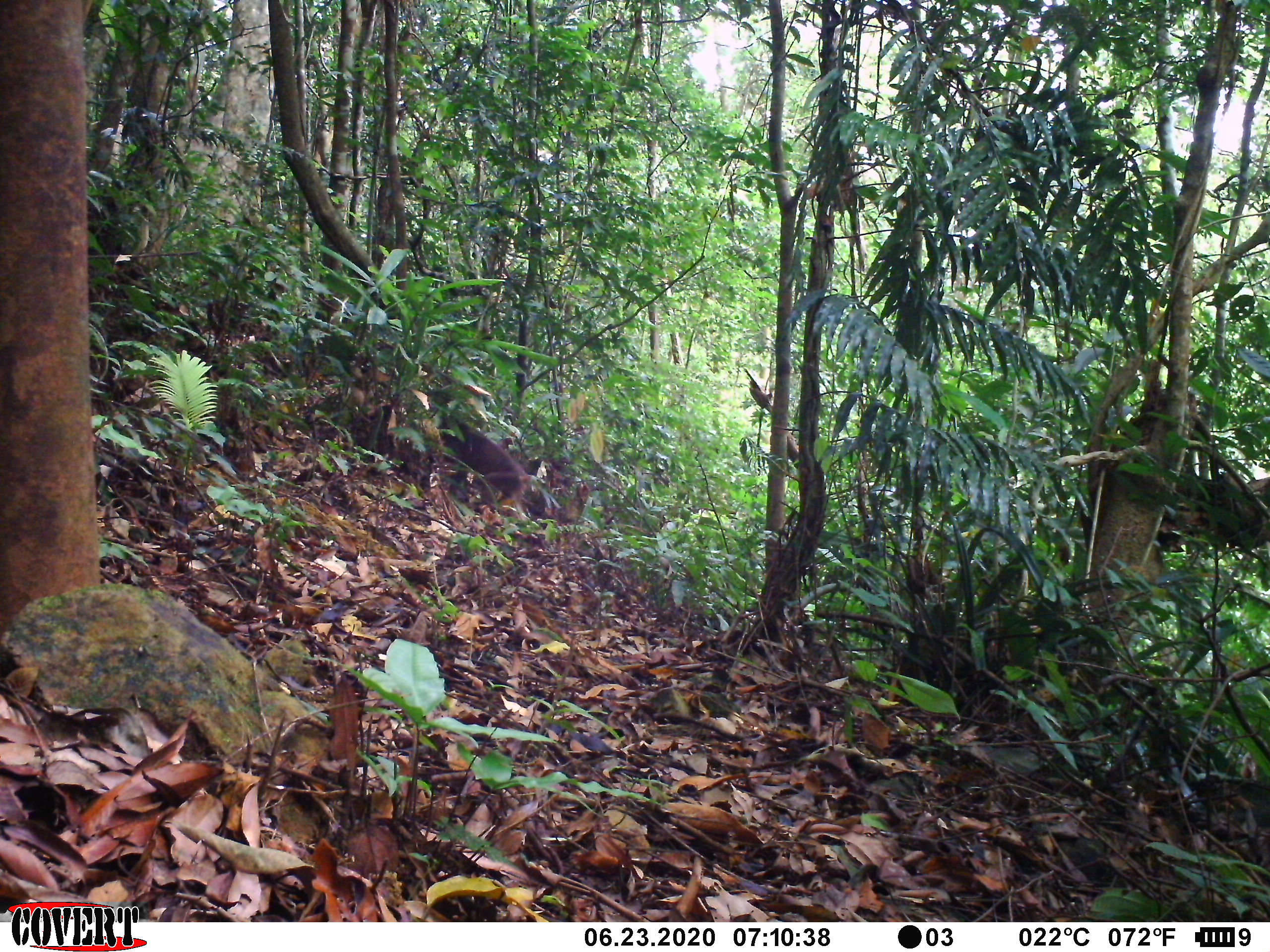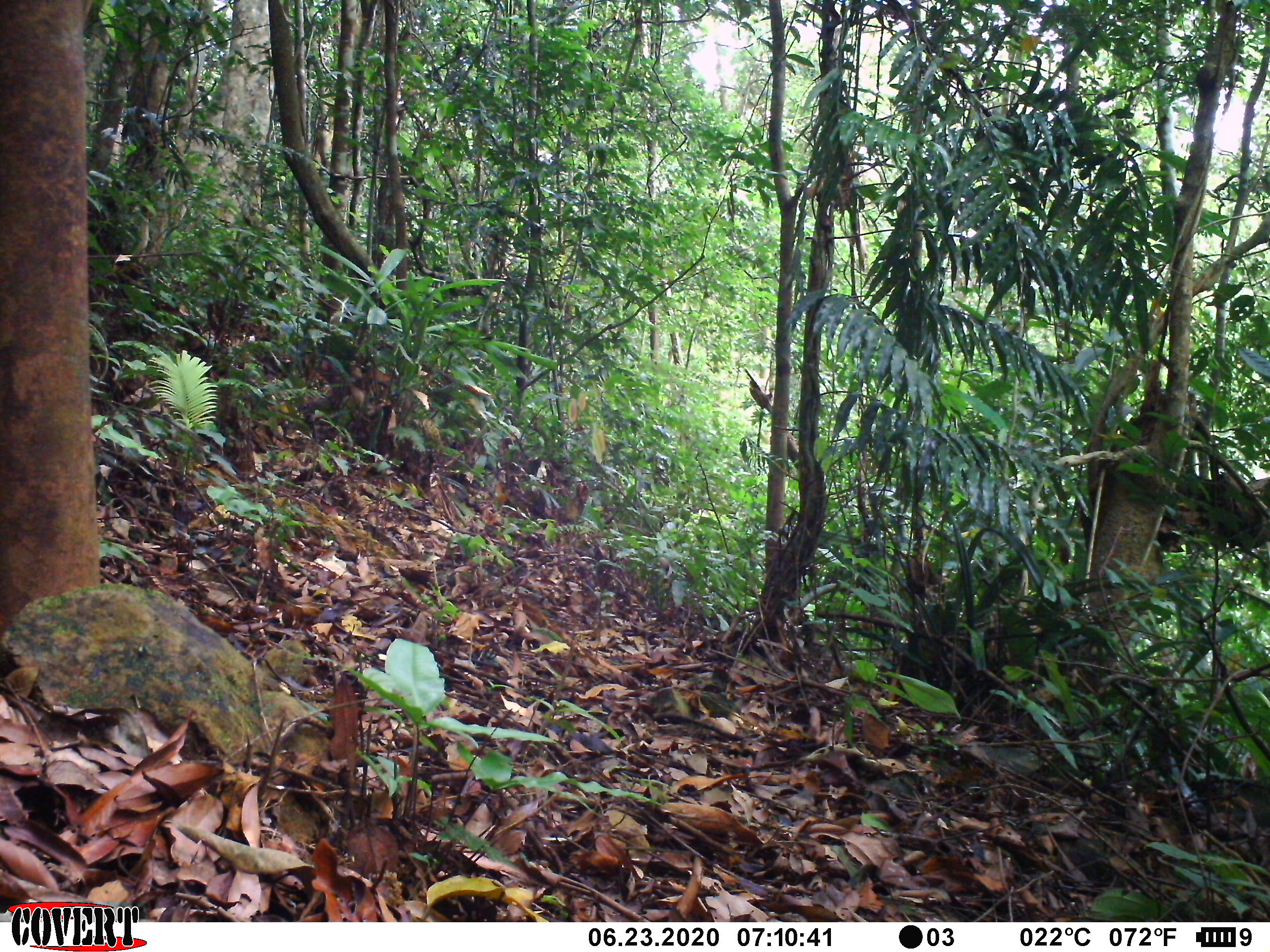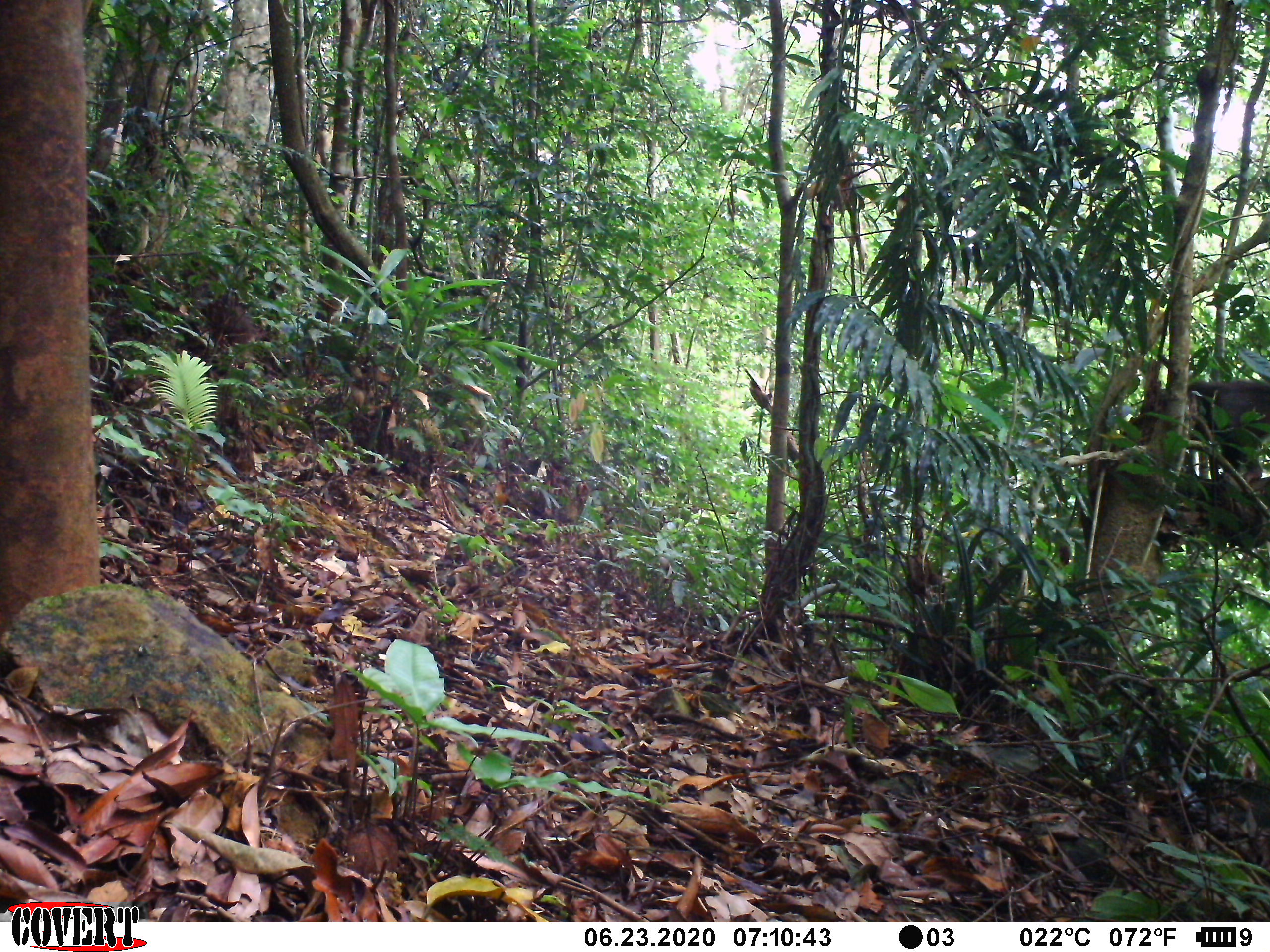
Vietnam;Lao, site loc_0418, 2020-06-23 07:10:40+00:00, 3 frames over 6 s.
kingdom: Animalia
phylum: Chordata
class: Mammalia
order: Primates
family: Cercopithecidae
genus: Macaca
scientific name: Macaca arctoides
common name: stump-tailed macaque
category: stump tailed macaque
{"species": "stump tailed macaque (stump-tailed macaque) (Macaca arctoides)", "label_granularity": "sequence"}